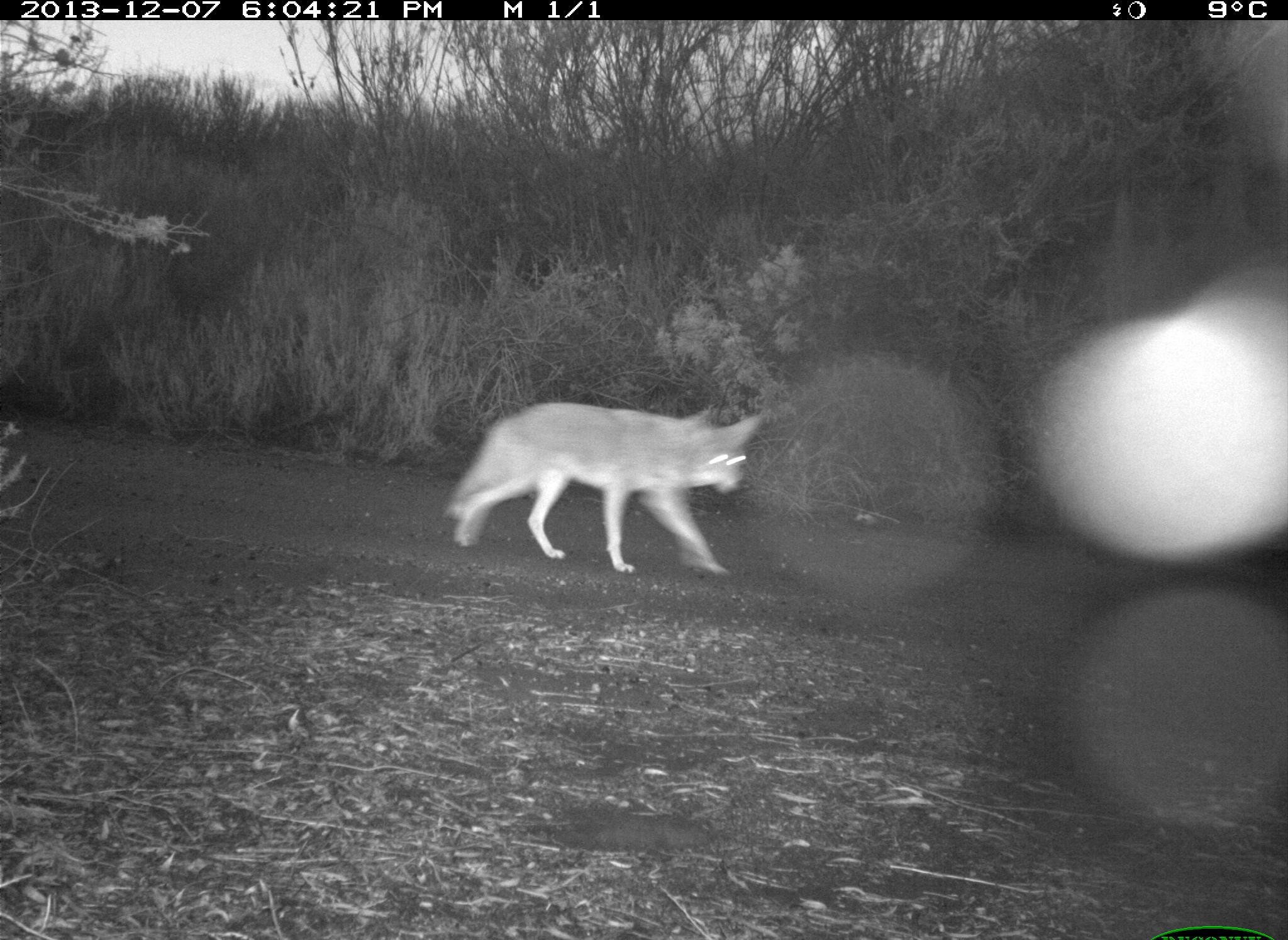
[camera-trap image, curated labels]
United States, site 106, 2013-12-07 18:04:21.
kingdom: Animalia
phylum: Chordata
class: Mammalia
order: Carnivora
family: Canidae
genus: Canis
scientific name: Canis latrans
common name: coyote